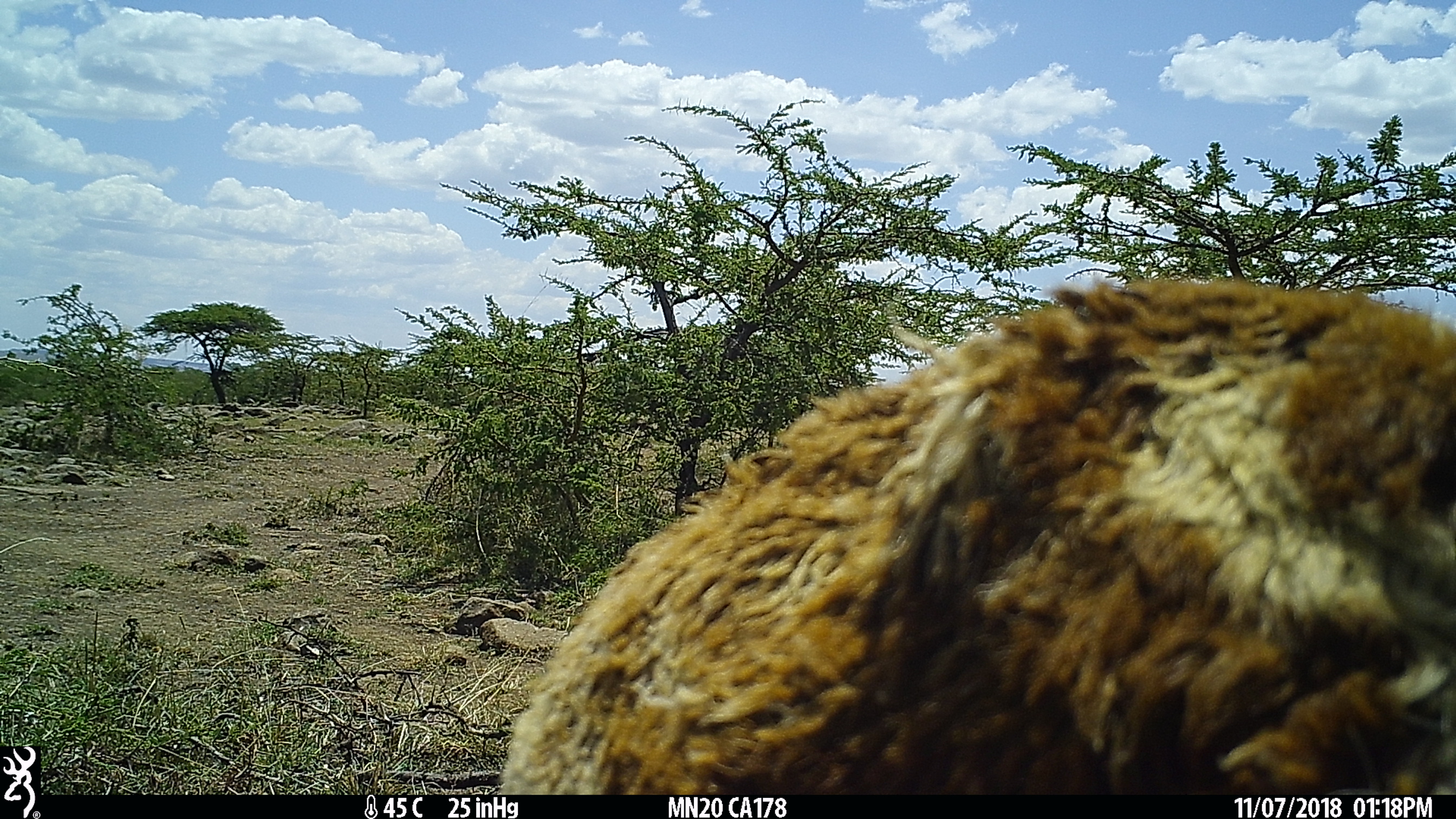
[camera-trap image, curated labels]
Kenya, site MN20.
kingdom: Animalia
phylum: Chordata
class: Mammalia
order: Artiodactyla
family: Bovidae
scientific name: Bovidae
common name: sheep or goat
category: shoat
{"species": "shoat (sheep or goat) (Bovidae)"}